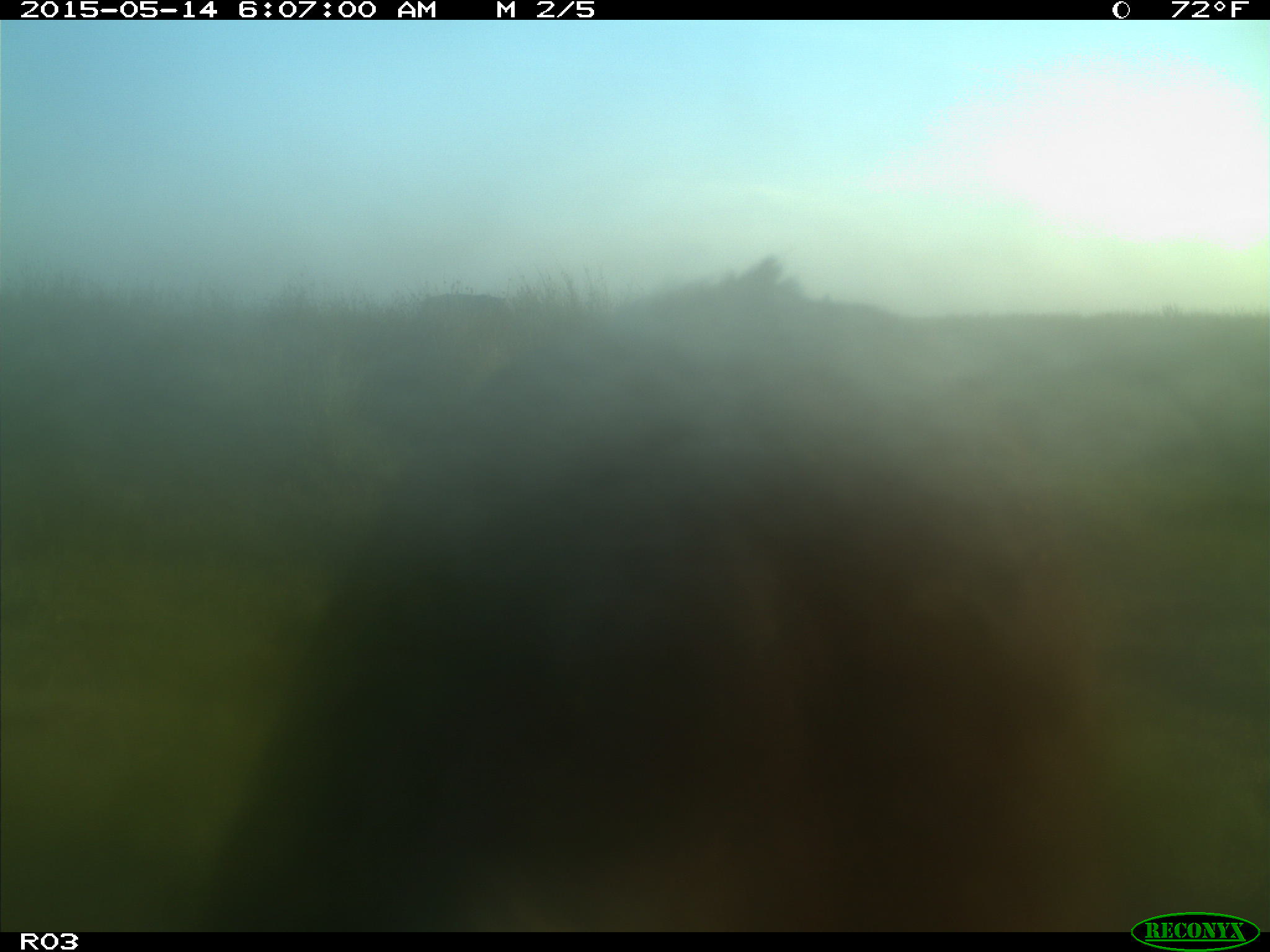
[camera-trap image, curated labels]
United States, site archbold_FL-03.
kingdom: Animalia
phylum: Chordata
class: Mammalia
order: Artiodactyla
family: Bovidae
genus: Bos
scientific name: Bos taurus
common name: domestic cow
Bos taurus (domestic cow).